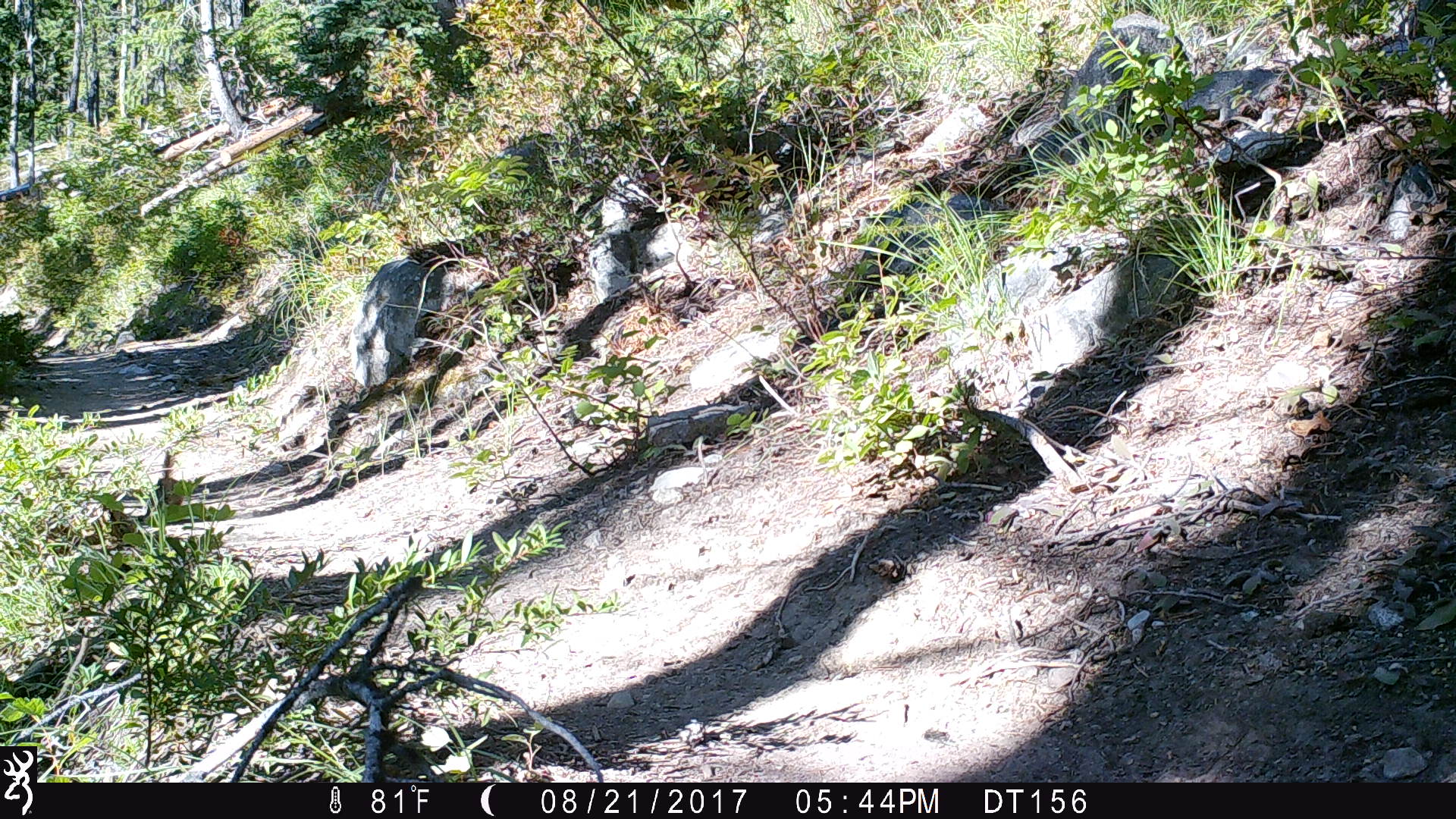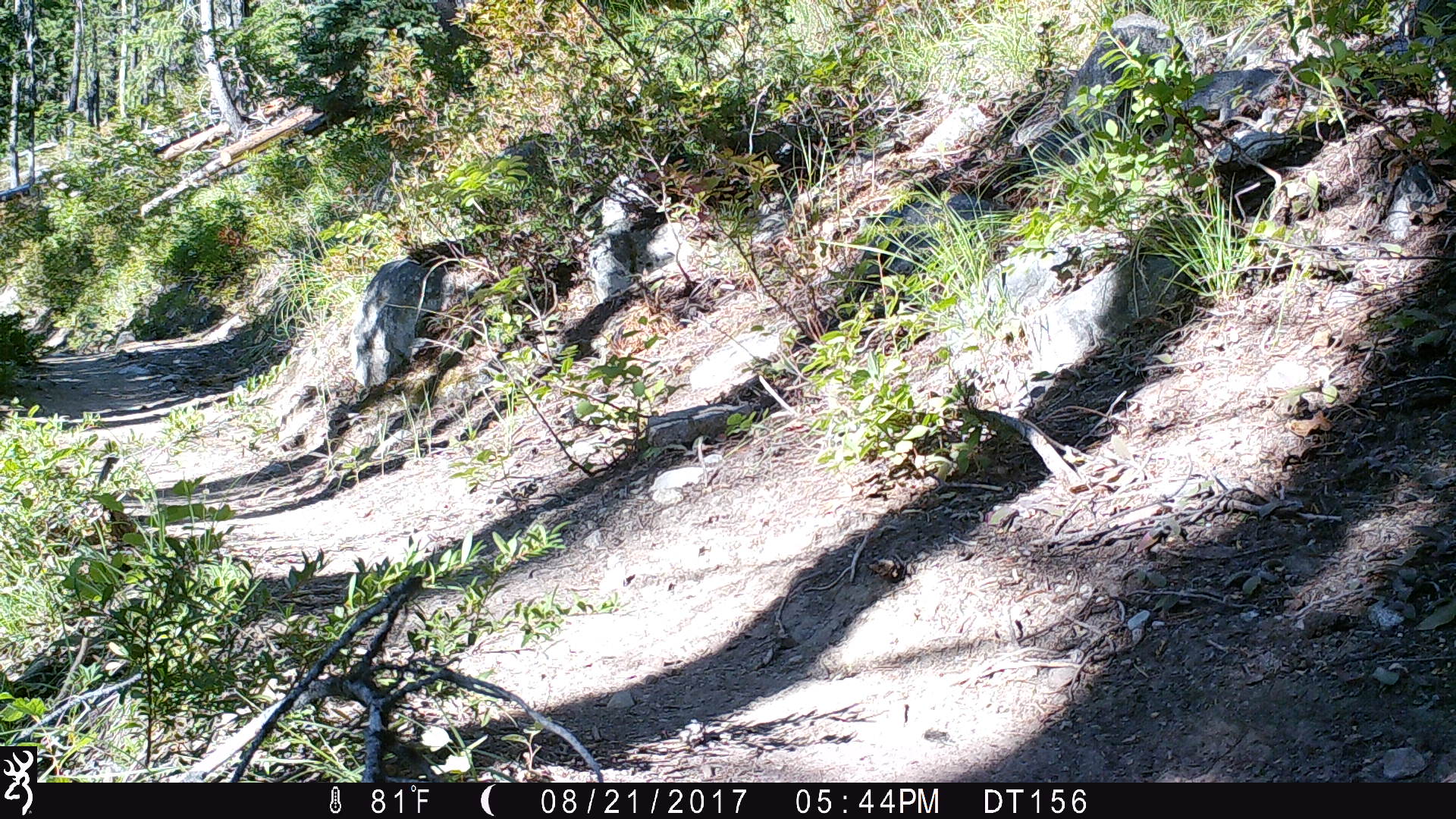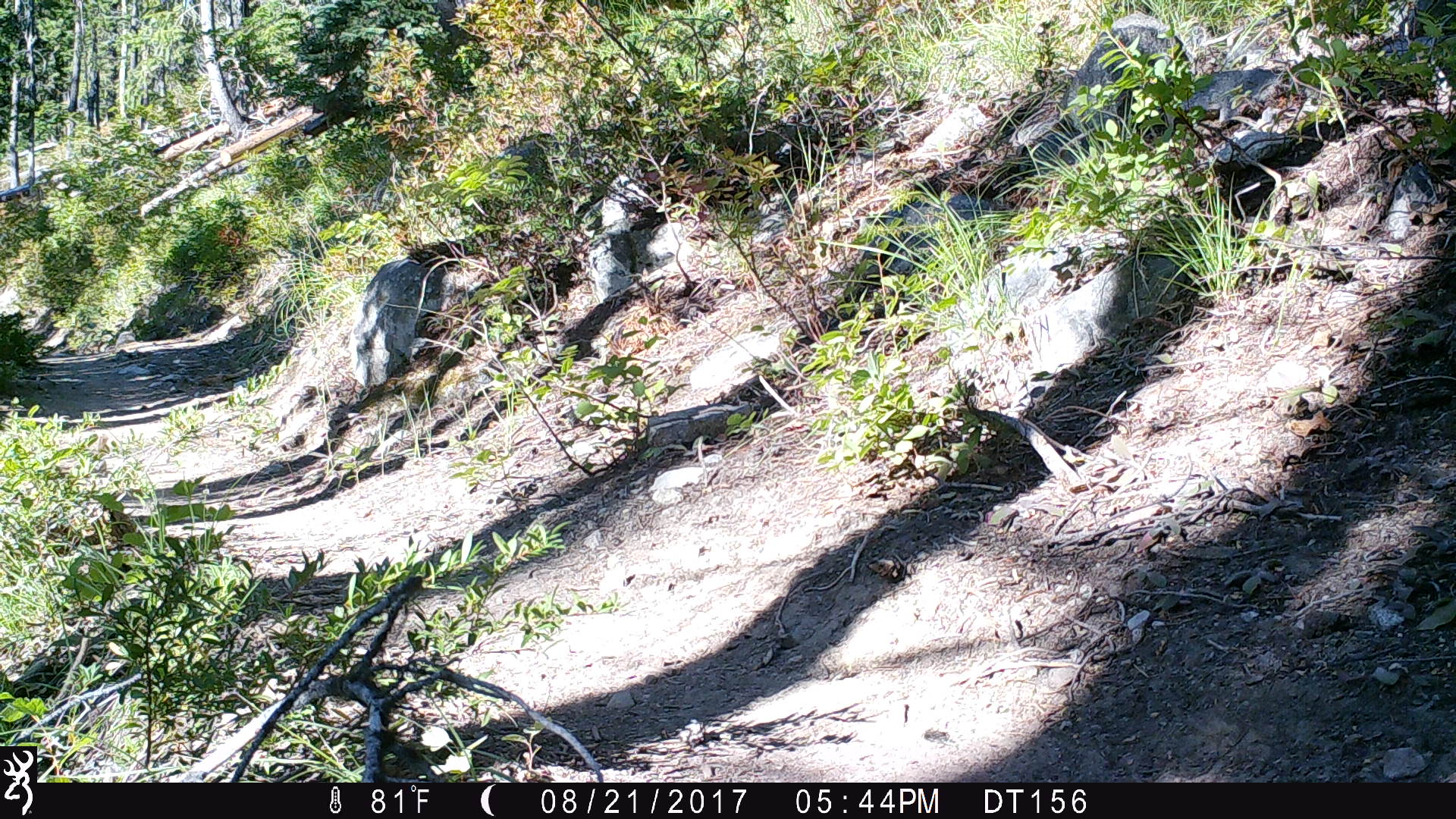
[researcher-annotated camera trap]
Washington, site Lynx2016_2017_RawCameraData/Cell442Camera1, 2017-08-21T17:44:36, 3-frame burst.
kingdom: Animalia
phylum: Chordata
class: Mammalia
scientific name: Mammalia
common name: small mammal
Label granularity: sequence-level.